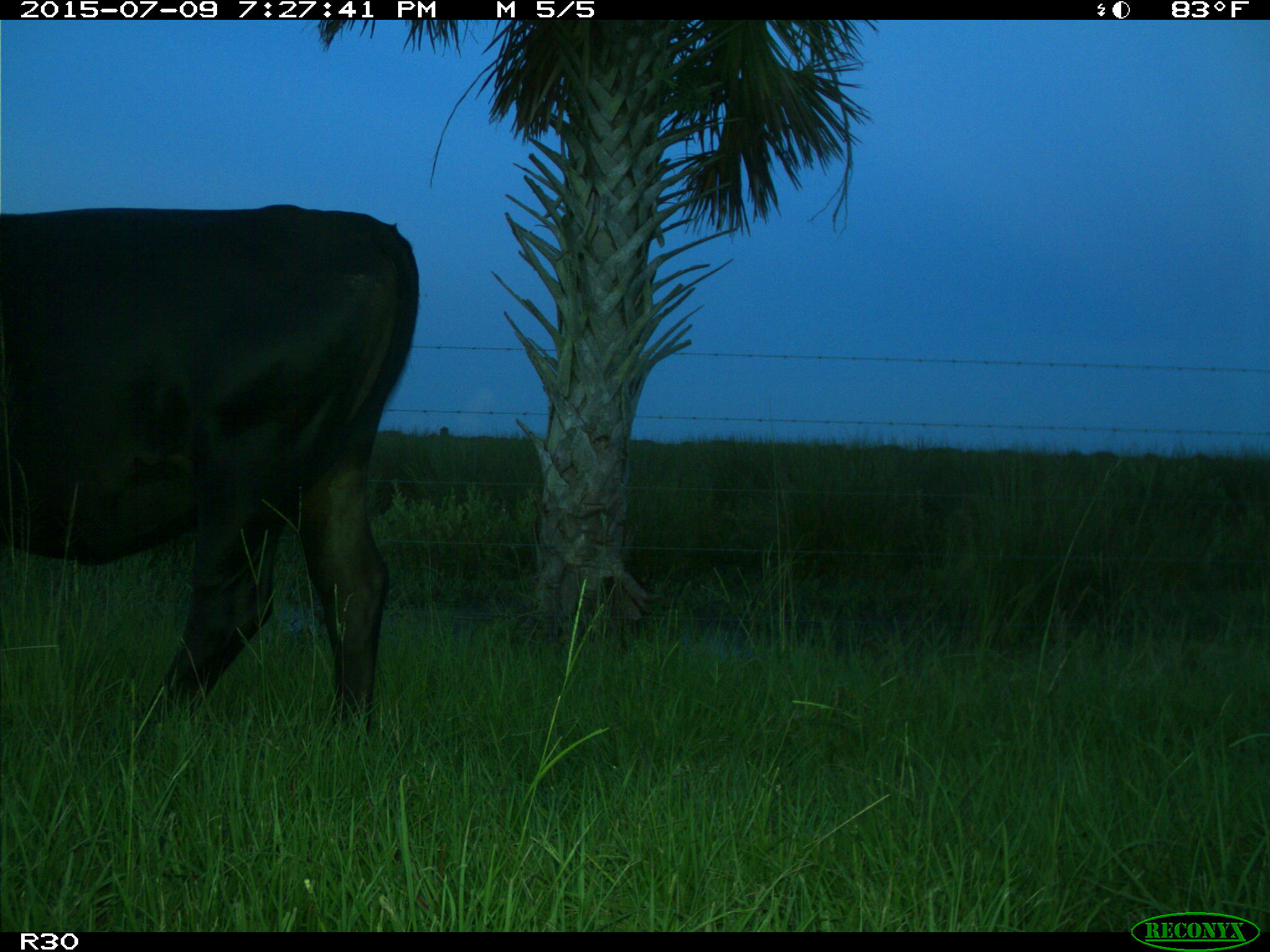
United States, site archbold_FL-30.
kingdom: Animalia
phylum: Chordata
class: Mammalia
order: Artiodactyla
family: Bovidae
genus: Bos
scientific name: Bos taurus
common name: domestic cow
Bos taurus (domestic cow).